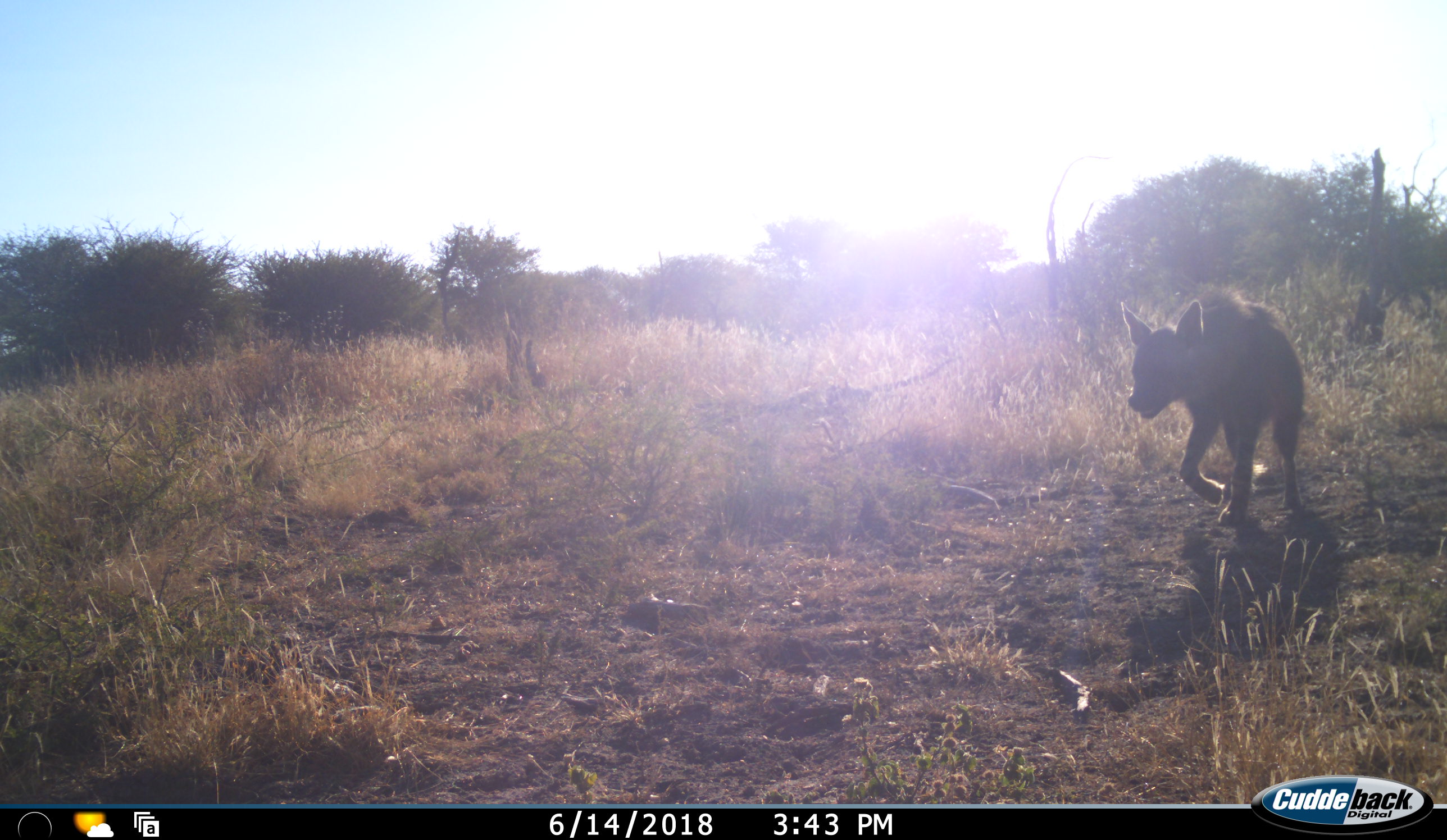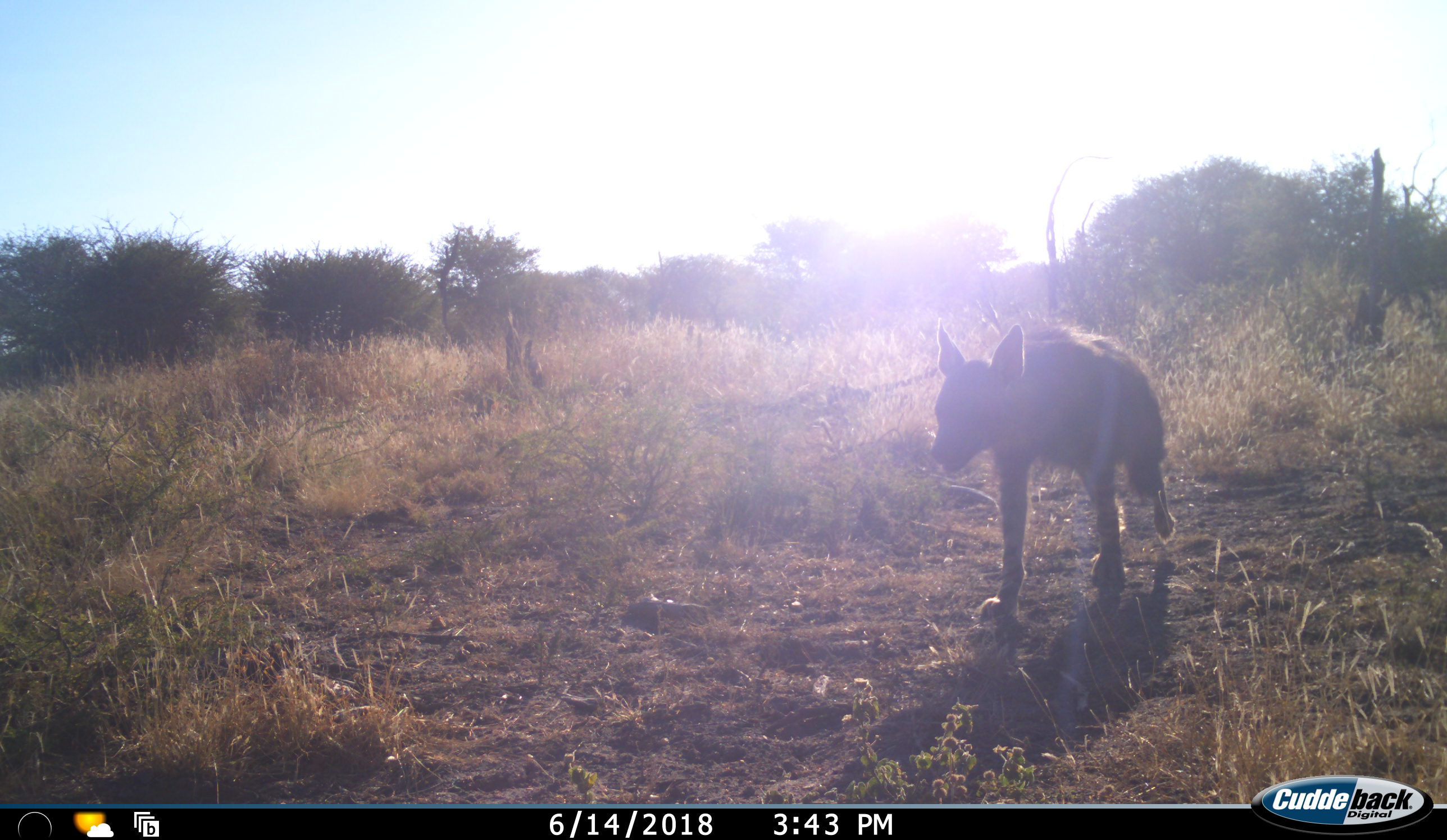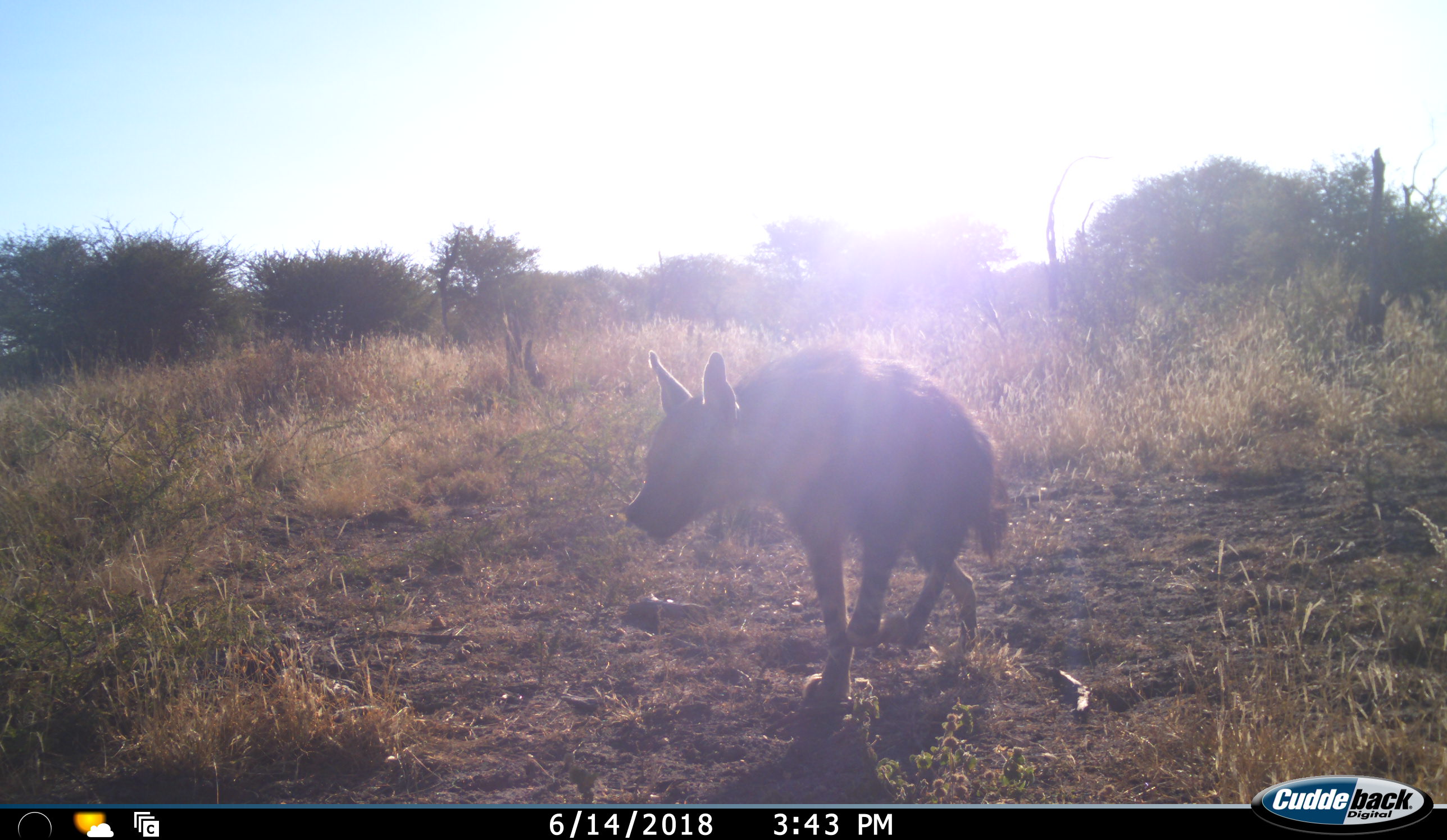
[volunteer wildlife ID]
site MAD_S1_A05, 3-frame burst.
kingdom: Animalia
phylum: Chordata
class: Mammalia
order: Carnivora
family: Hyaenidae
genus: Parahyaena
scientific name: Parahyaena brunnea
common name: brown hyena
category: hyenabrown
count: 1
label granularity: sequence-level